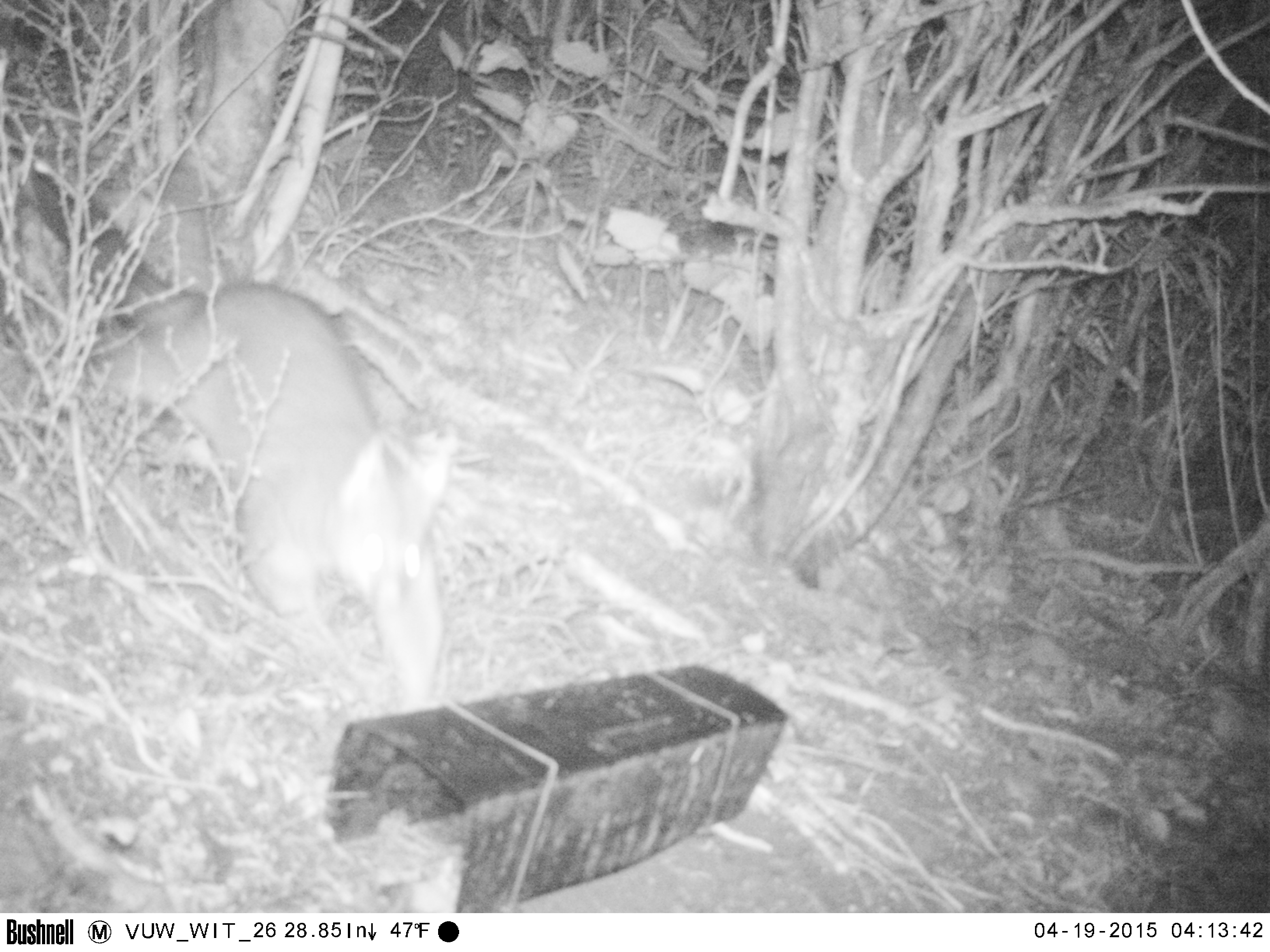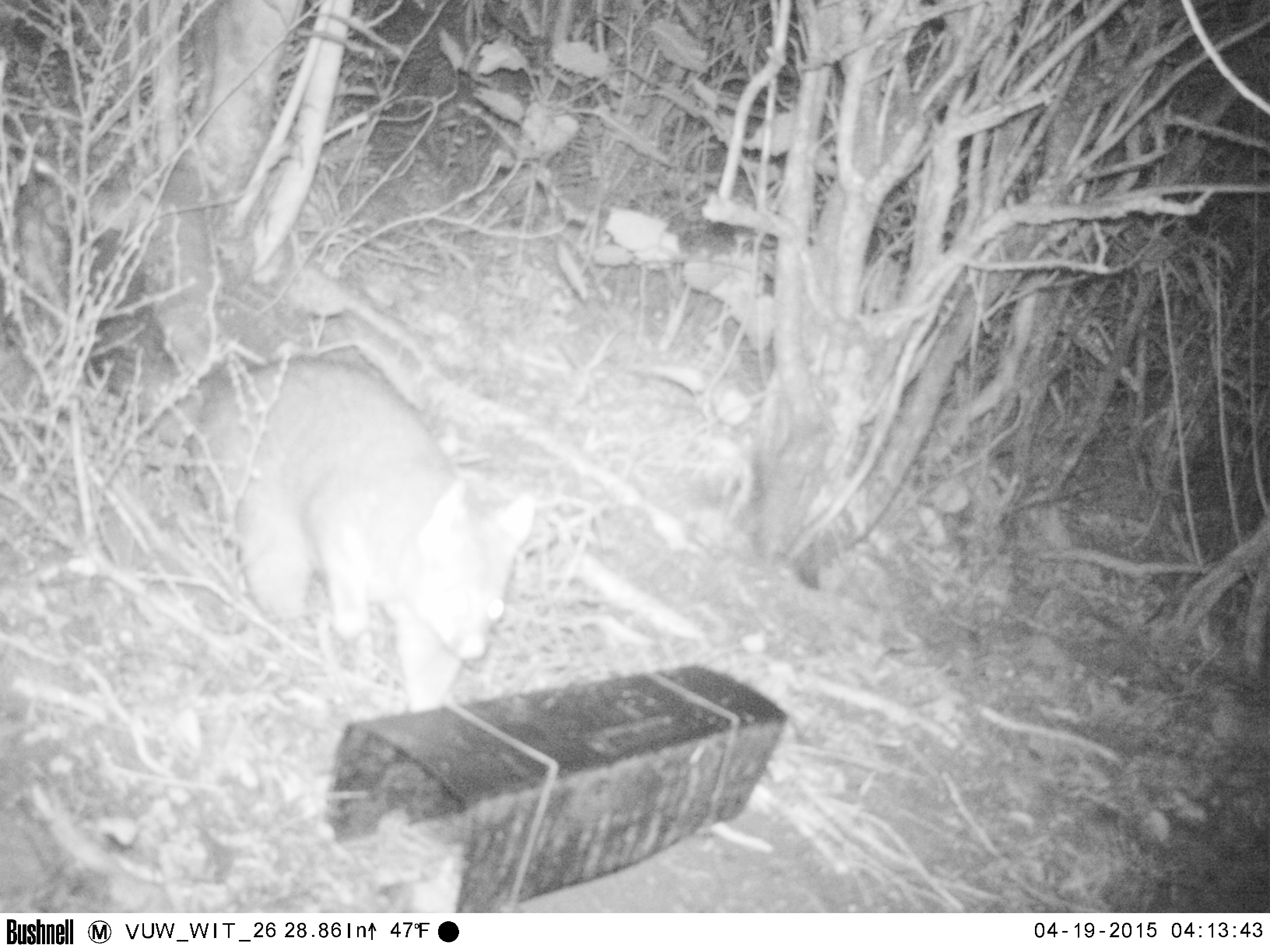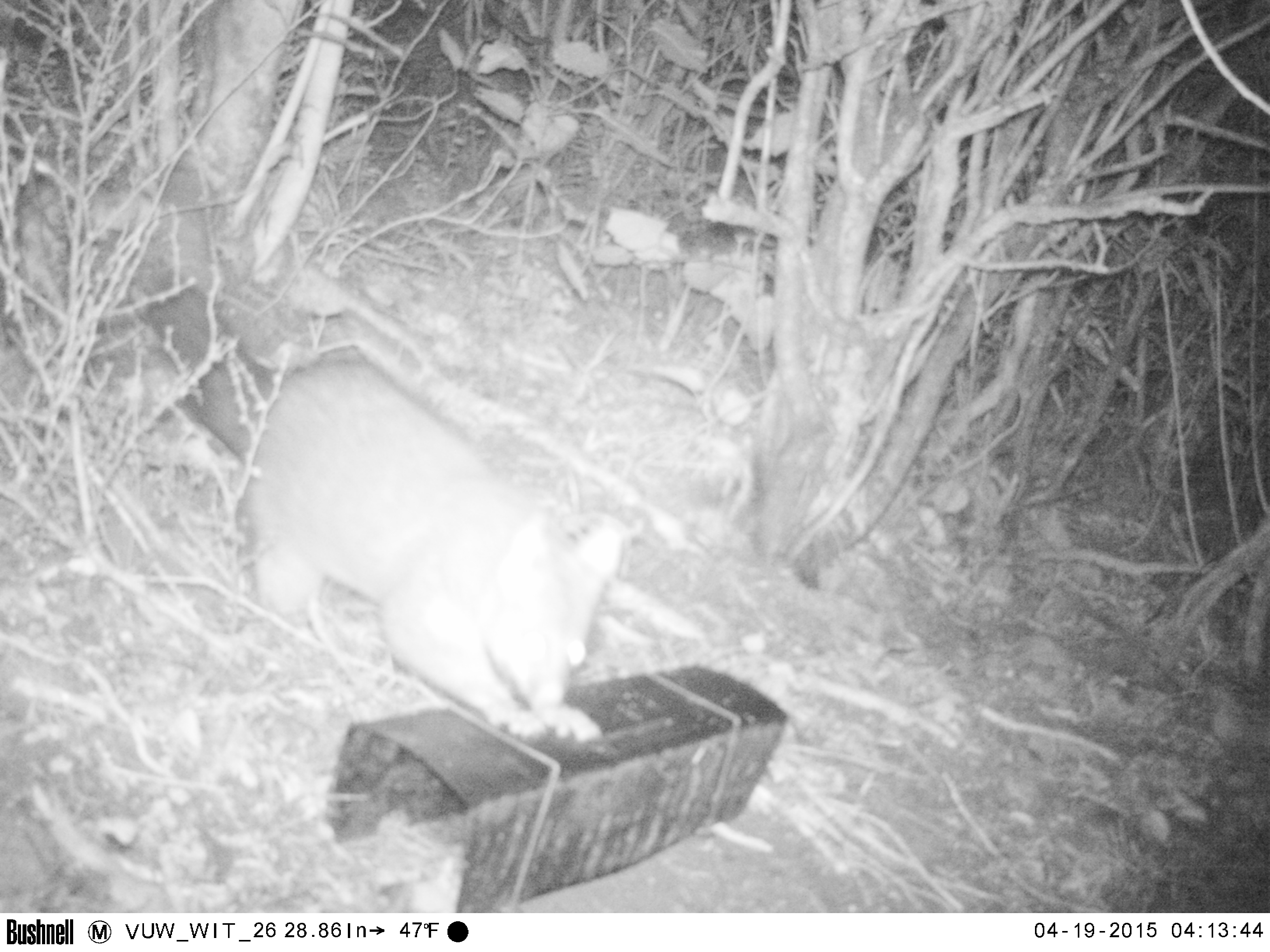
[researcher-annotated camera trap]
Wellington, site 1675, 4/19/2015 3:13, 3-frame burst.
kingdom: Animalia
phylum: Chordata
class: Mammalia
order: Didelphimorphia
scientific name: Didelphimorphia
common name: possum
Possum (Didelphimorphia).